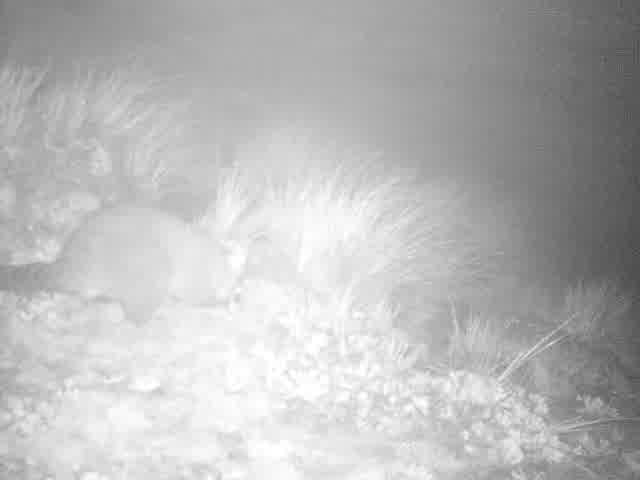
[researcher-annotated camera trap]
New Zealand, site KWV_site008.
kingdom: Animalia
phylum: Chordata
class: Mammalia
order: Diprotodontia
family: Phalangeridae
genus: Trichosurus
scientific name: Trichosurus vulpecula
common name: common brushtail possum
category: possum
Possum (common brushtail possum) (Trichosurus vulpecula).